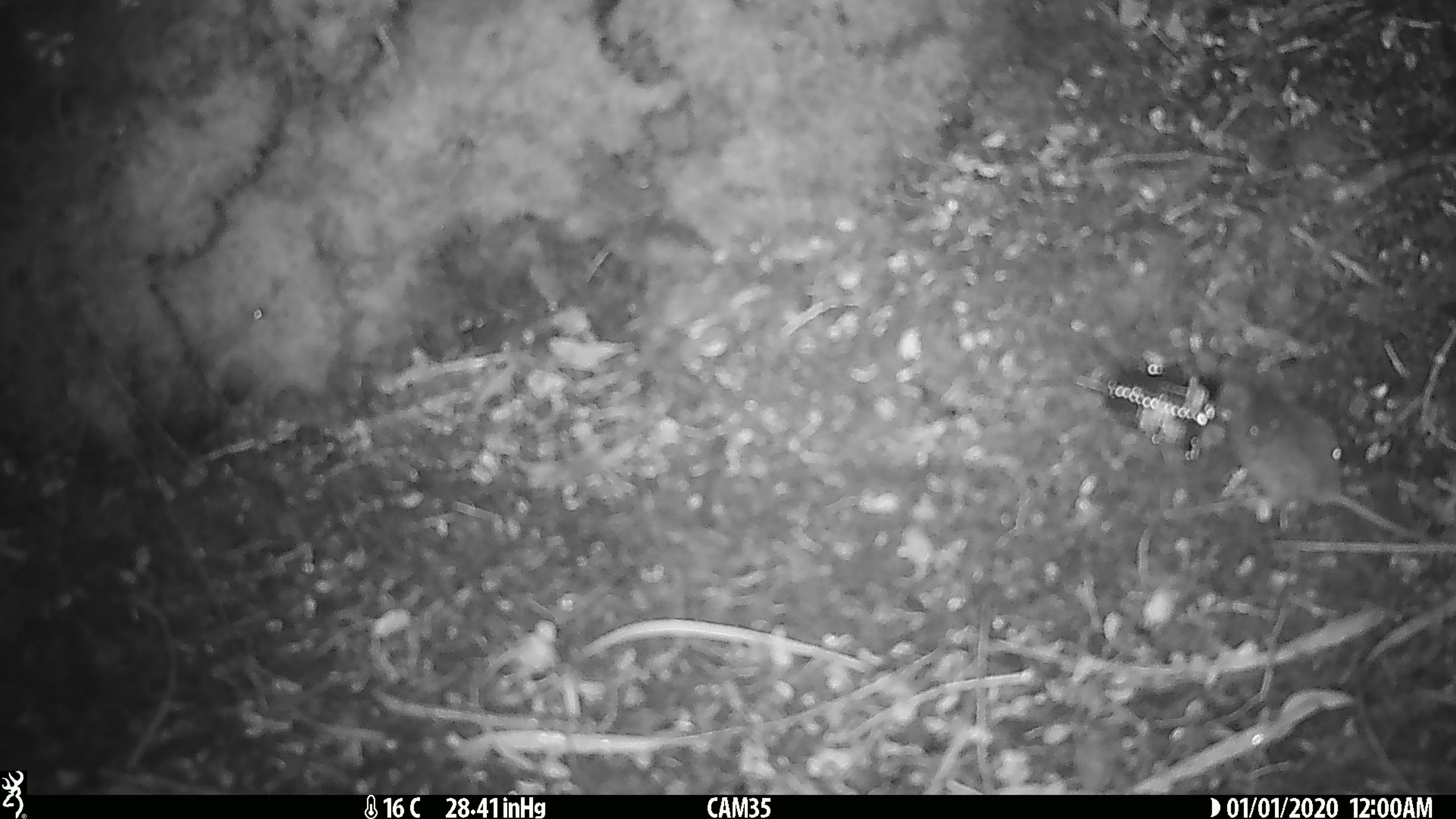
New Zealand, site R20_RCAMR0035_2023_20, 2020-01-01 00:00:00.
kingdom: Animalia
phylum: Chordata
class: Mammalia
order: Rodentia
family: Muridae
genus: Mus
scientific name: Mus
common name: mouse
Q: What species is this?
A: Mouse (Mus).